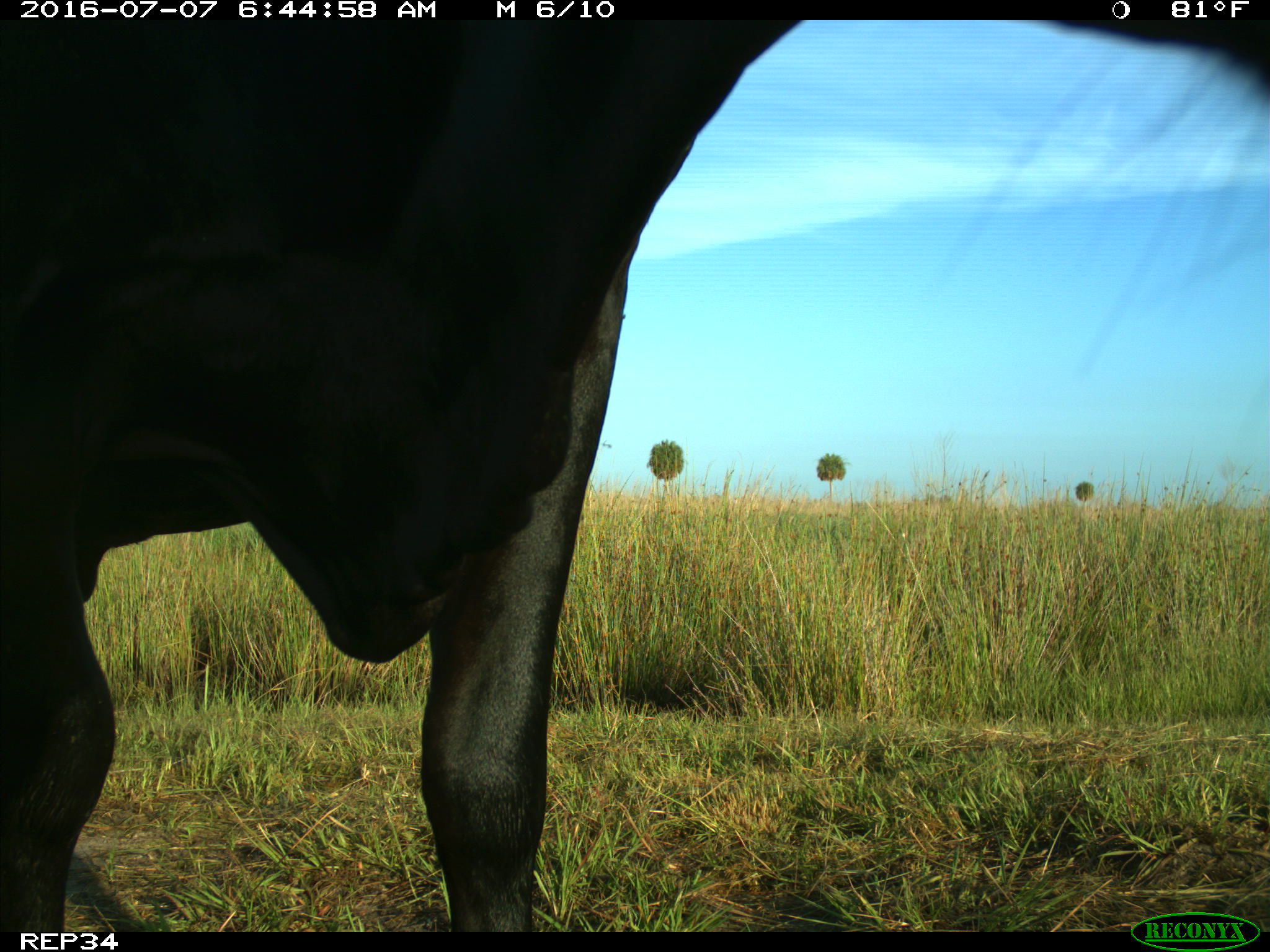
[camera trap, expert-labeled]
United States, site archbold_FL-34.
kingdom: Animalia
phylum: Chordata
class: Mammalia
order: Artiodactyla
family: Bovidae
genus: Bos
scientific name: Bos taurus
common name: domestic cow